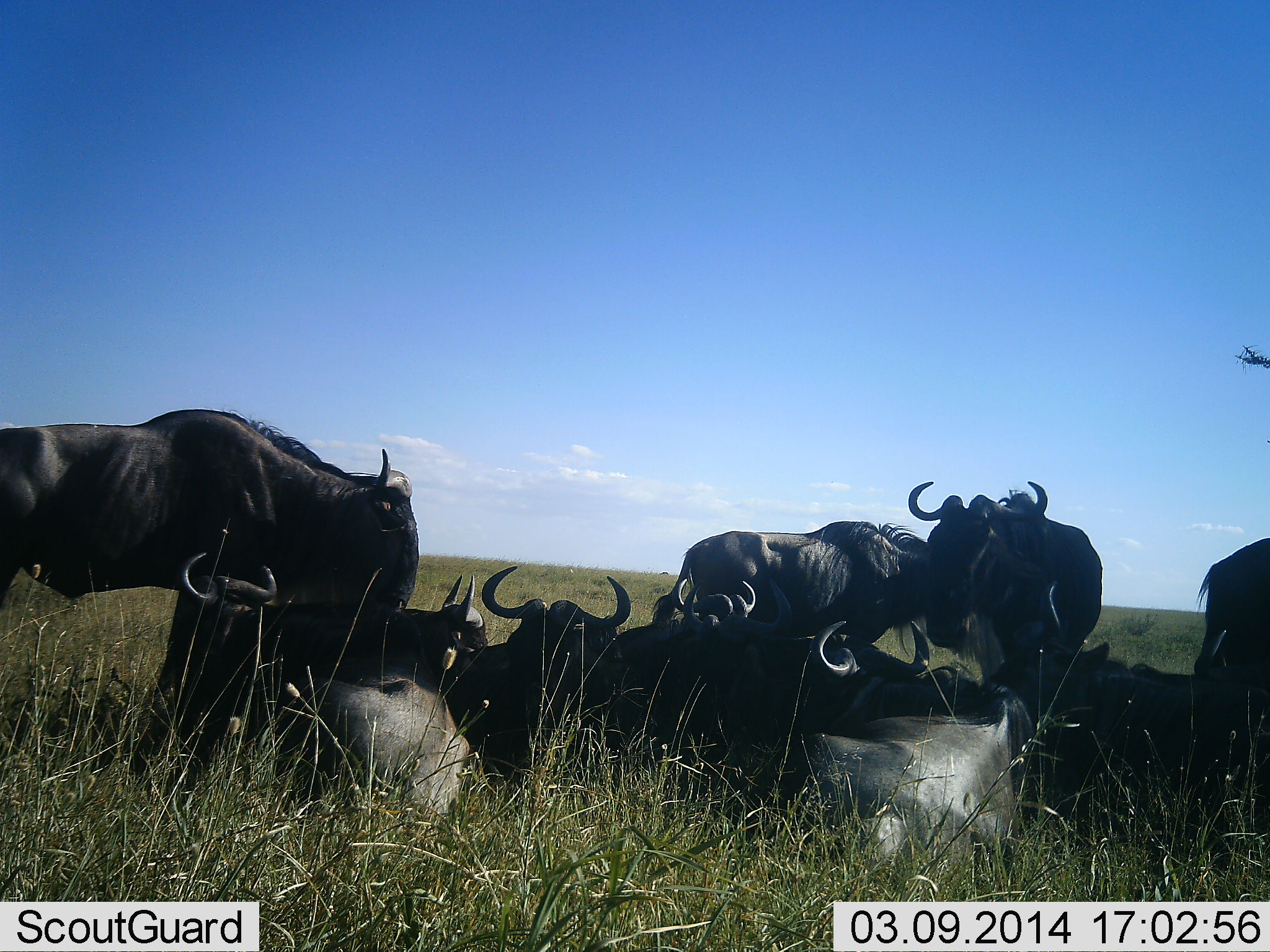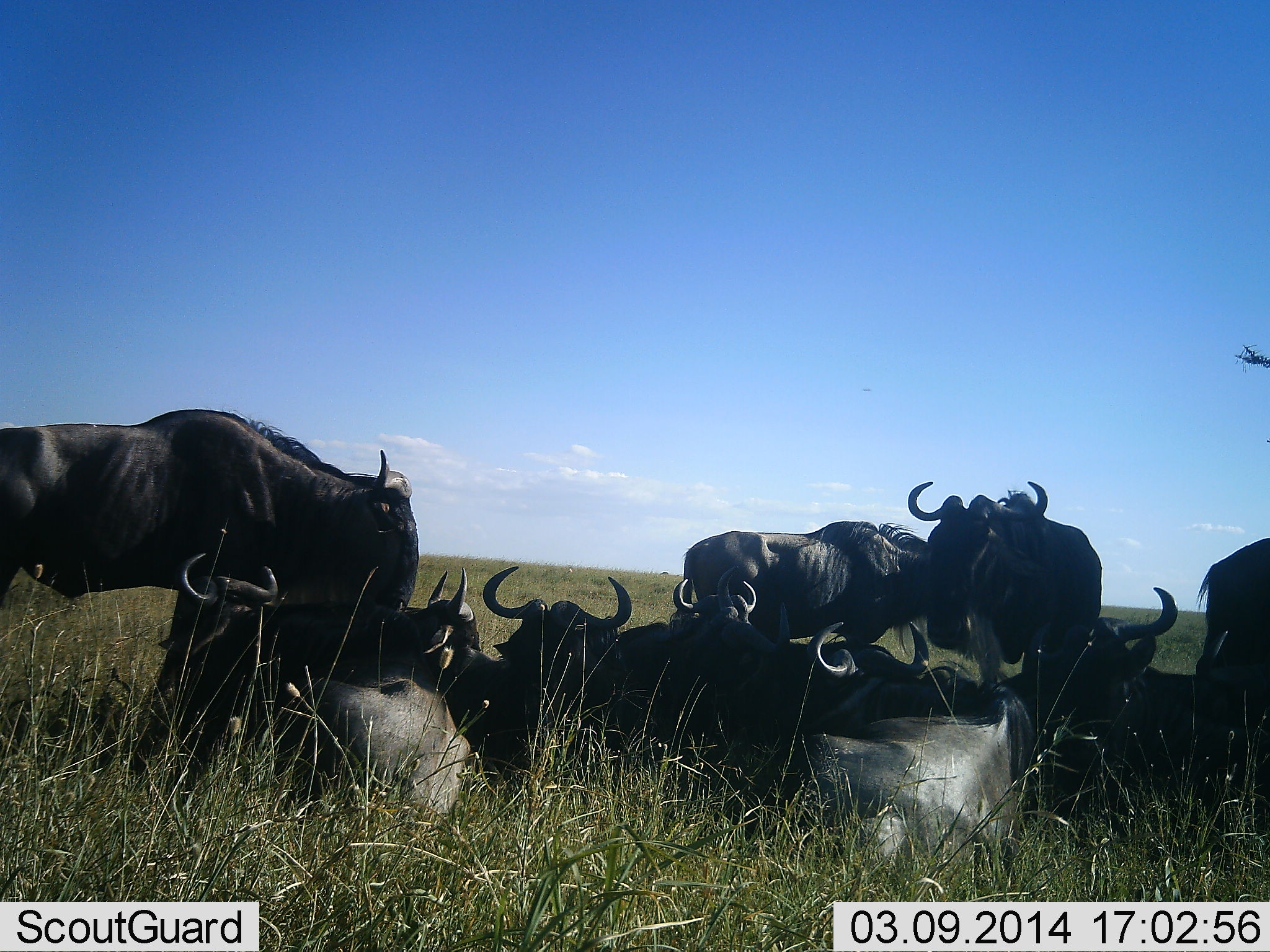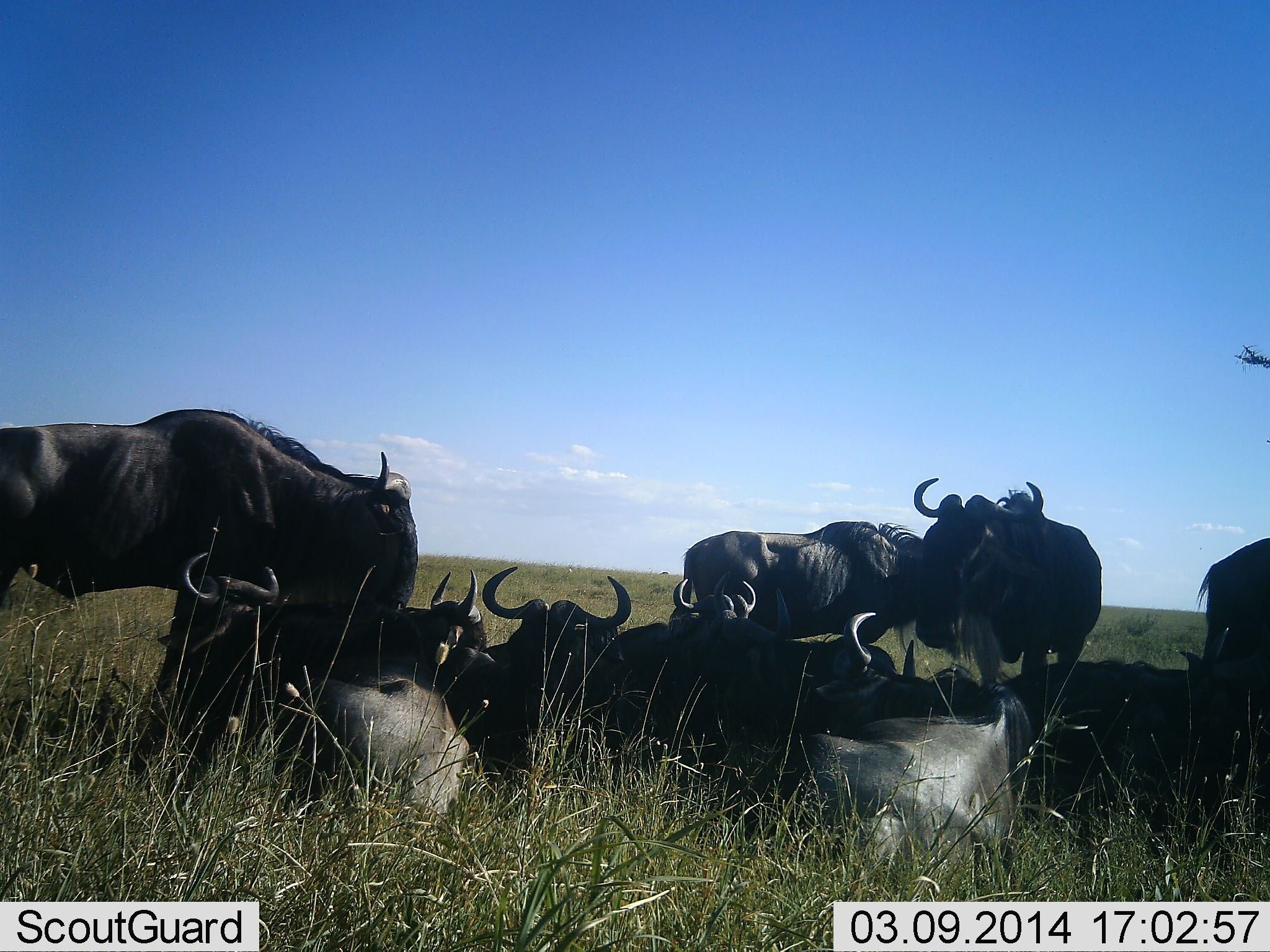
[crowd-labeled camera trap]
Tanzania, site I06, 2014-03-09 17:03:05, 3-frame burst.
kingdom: Animalia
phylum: Chordata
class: Mammalia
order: Artiodactyla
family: Bovidae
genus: Connochaetes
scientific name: Connochaetes taurinus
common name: blue wildebeest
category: wildebeest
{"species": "wildebeest (blue wildebeest) (Connochaetes taurinus)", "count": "11-50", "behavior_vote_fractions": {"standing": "80%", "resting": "100%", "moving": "0%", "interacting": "0%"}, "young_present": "0%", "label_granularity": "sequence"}